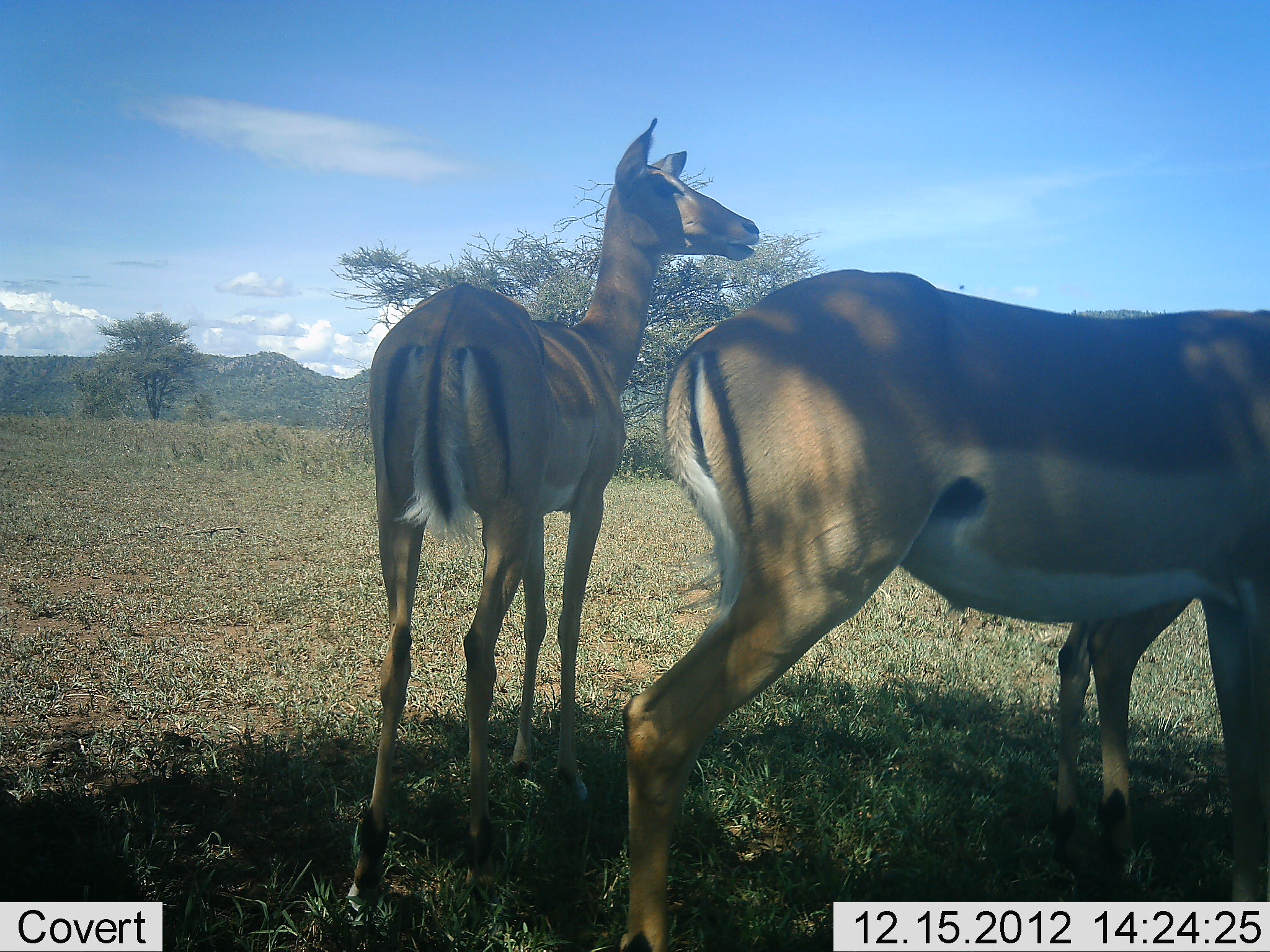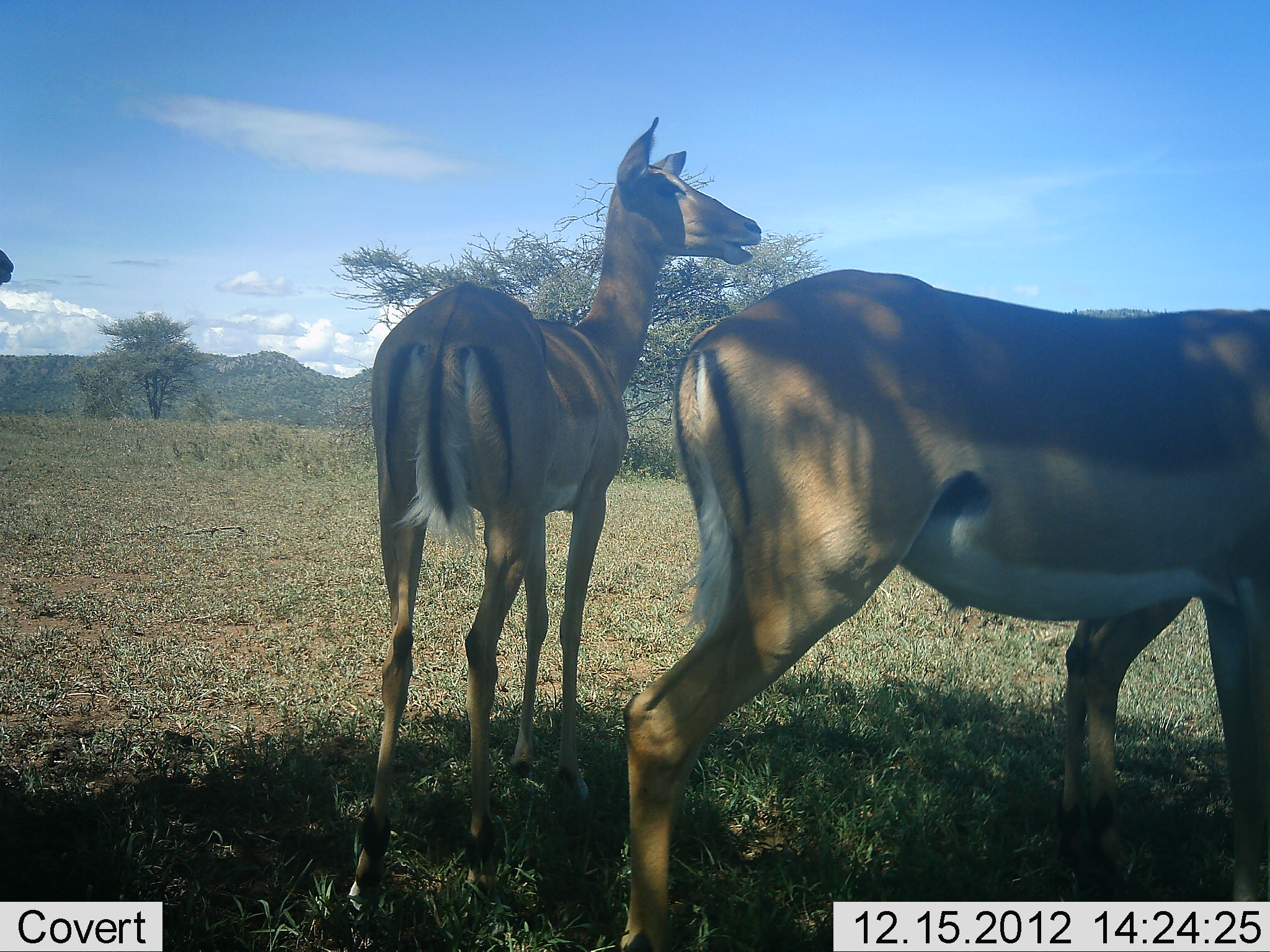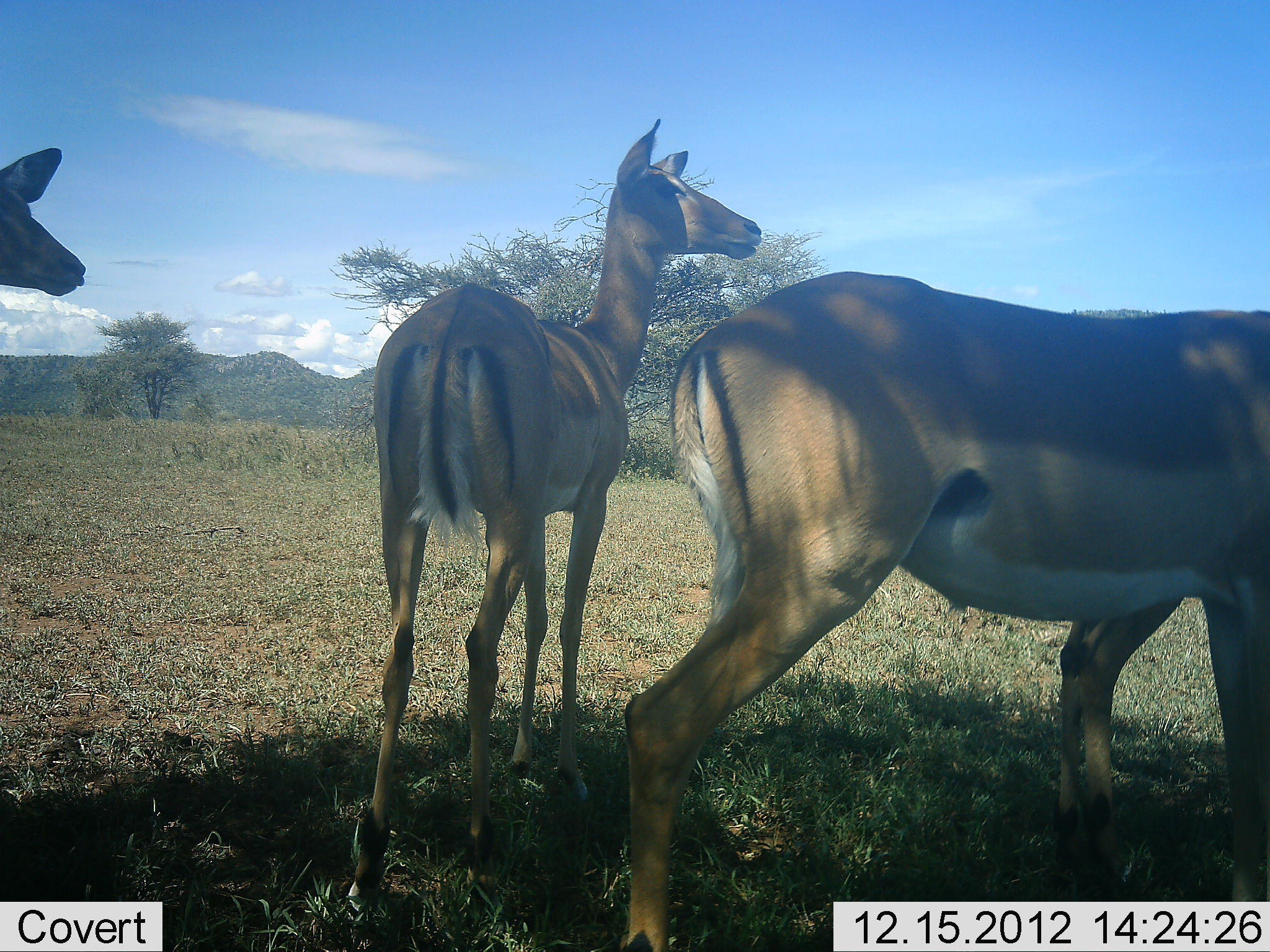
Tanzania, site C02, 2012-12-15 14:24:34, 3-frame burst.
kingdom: Animalia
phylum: Chordata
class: Mammalia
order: Artiodactyla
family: Bovidae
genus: Aepyceros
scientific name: Aepyceros melampus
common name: impala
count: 3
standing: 96%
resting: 0%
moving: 38%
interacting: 0%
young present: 4%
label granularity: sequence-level